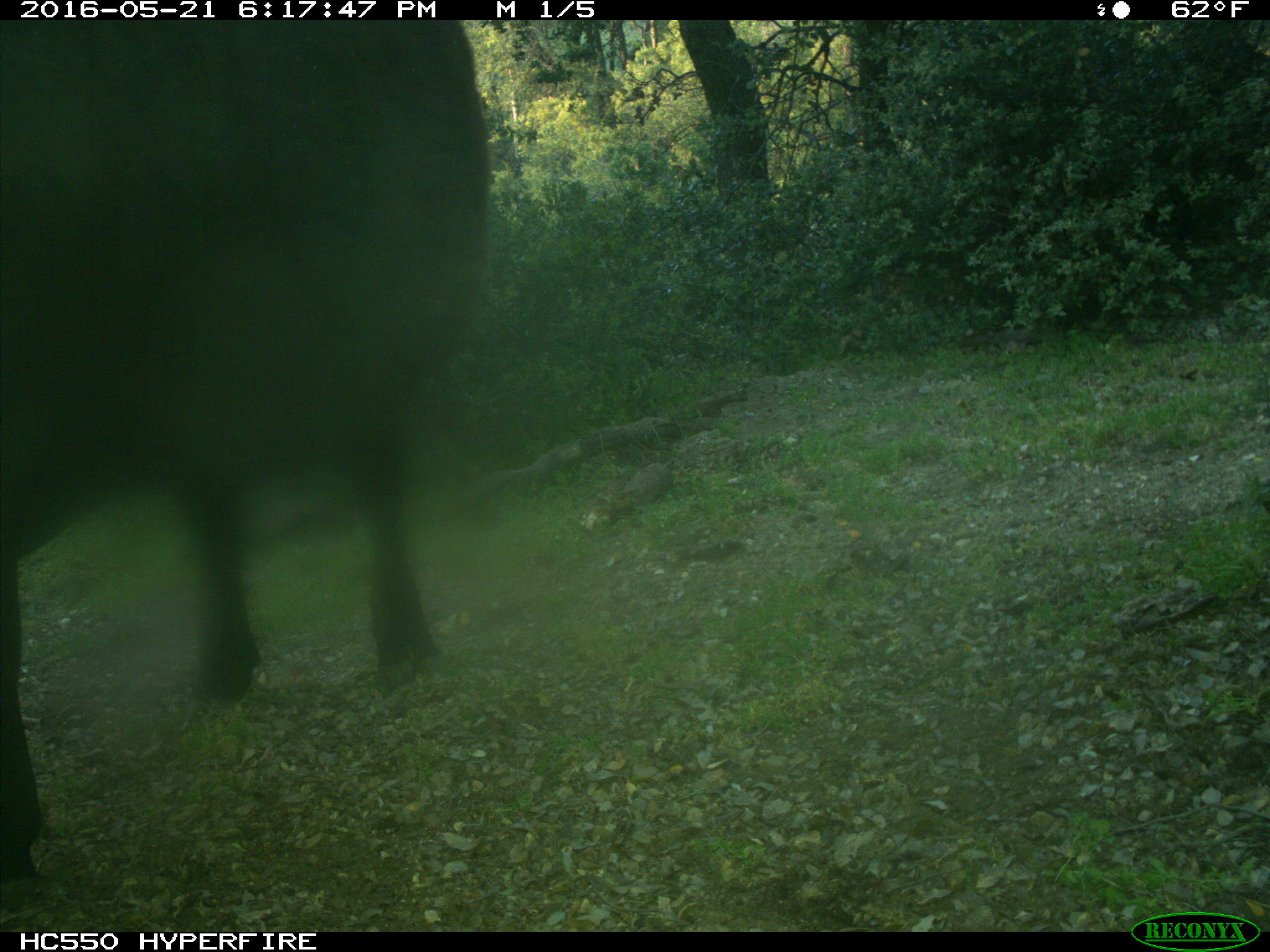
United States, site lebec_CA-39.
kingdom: Animalia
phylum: Chordata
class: Mammalia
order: Artiodactyla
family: Bovidae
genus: Bos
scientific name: Bos taurus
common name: domestic cow